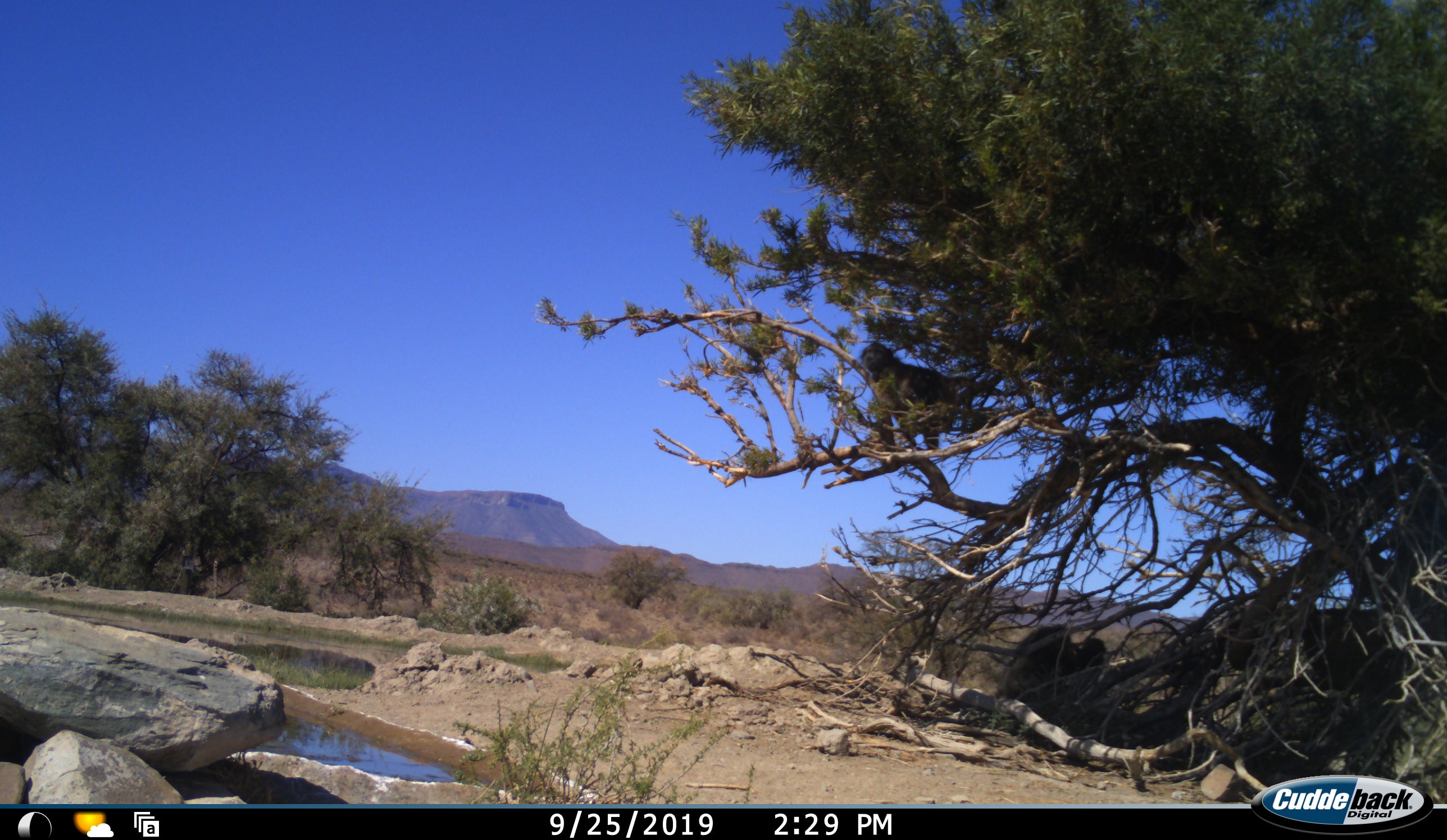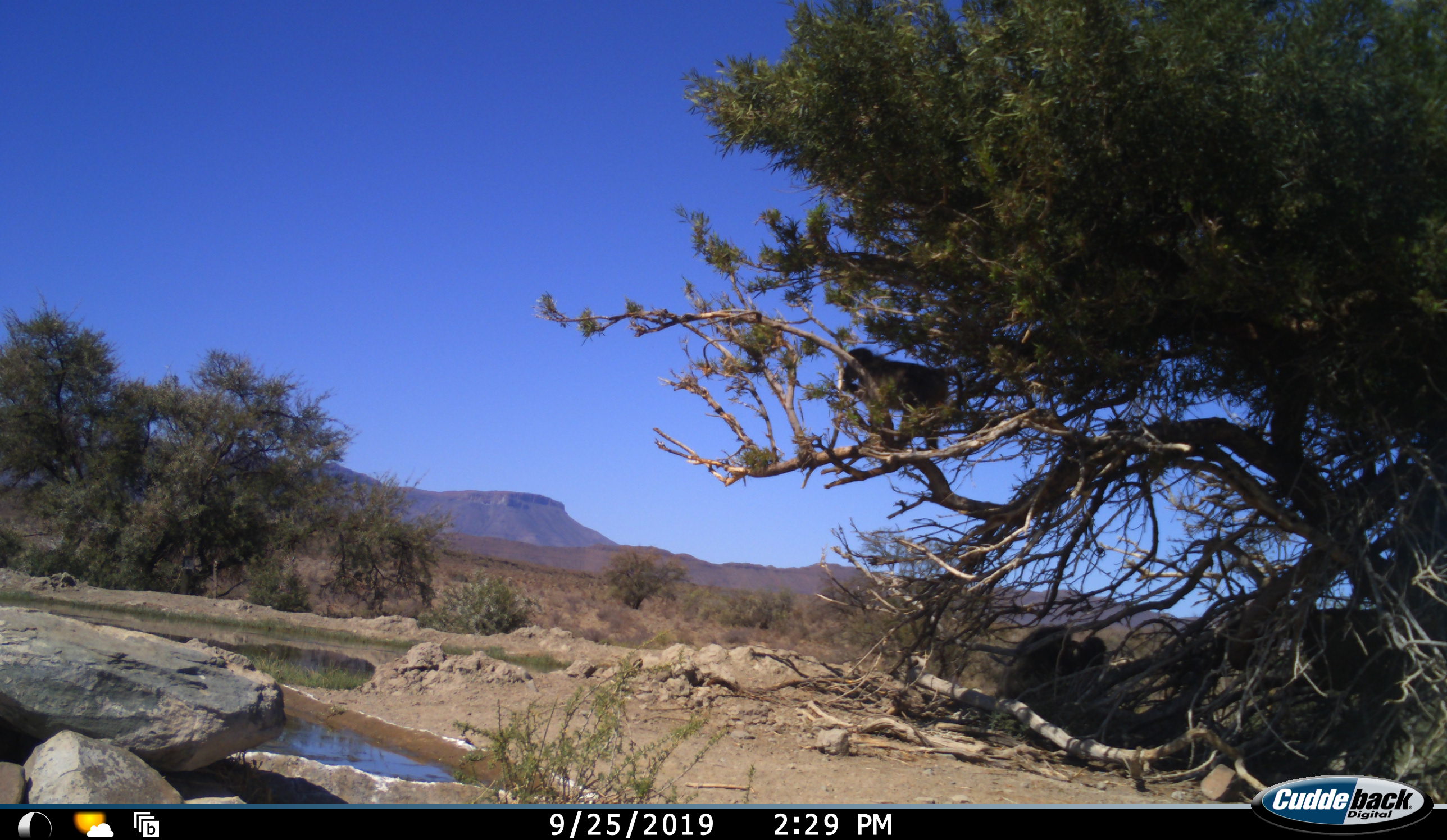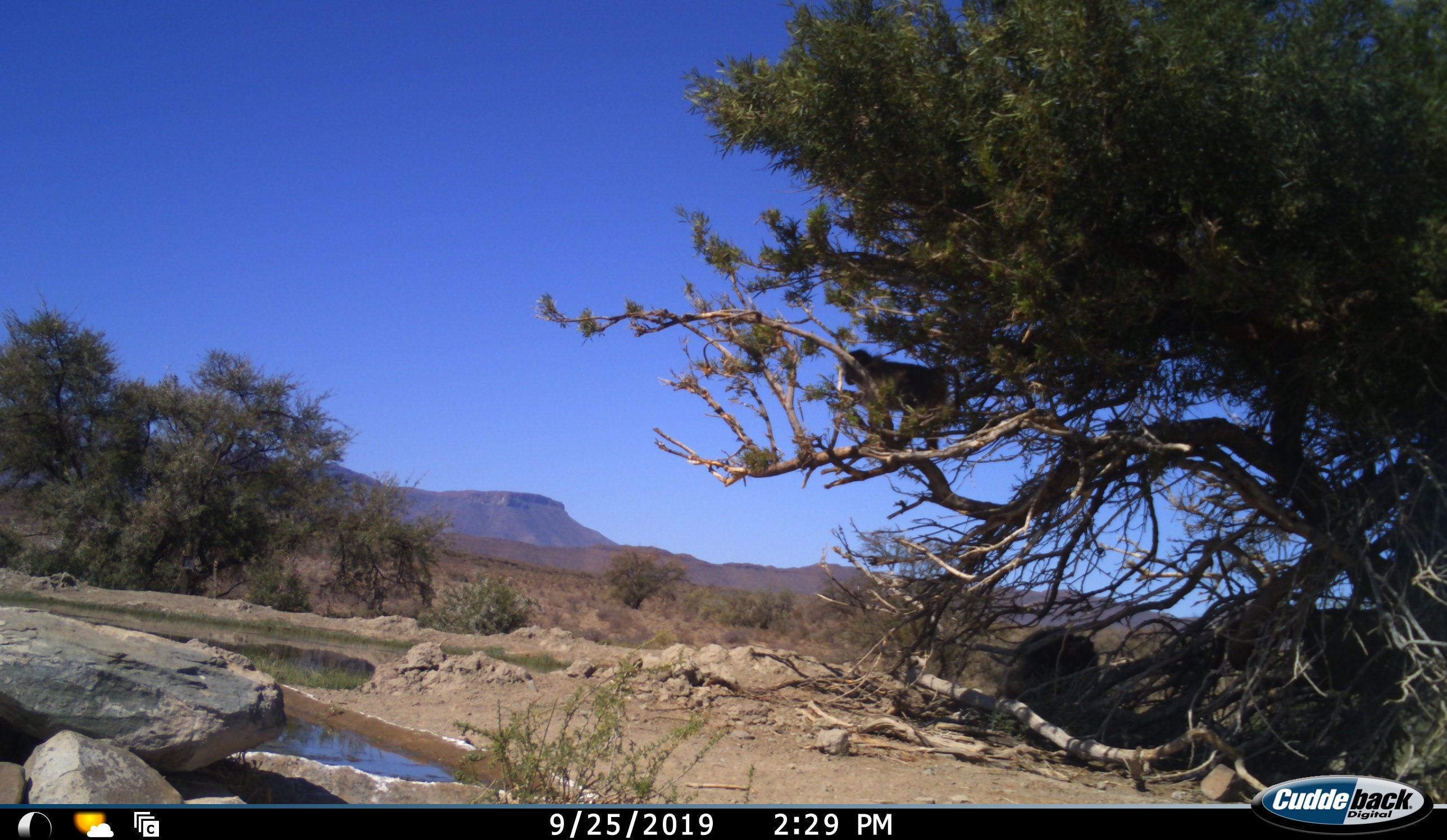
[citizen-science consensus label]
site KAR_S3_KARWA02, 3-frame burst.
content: unidentified animal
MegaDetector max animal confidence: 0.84